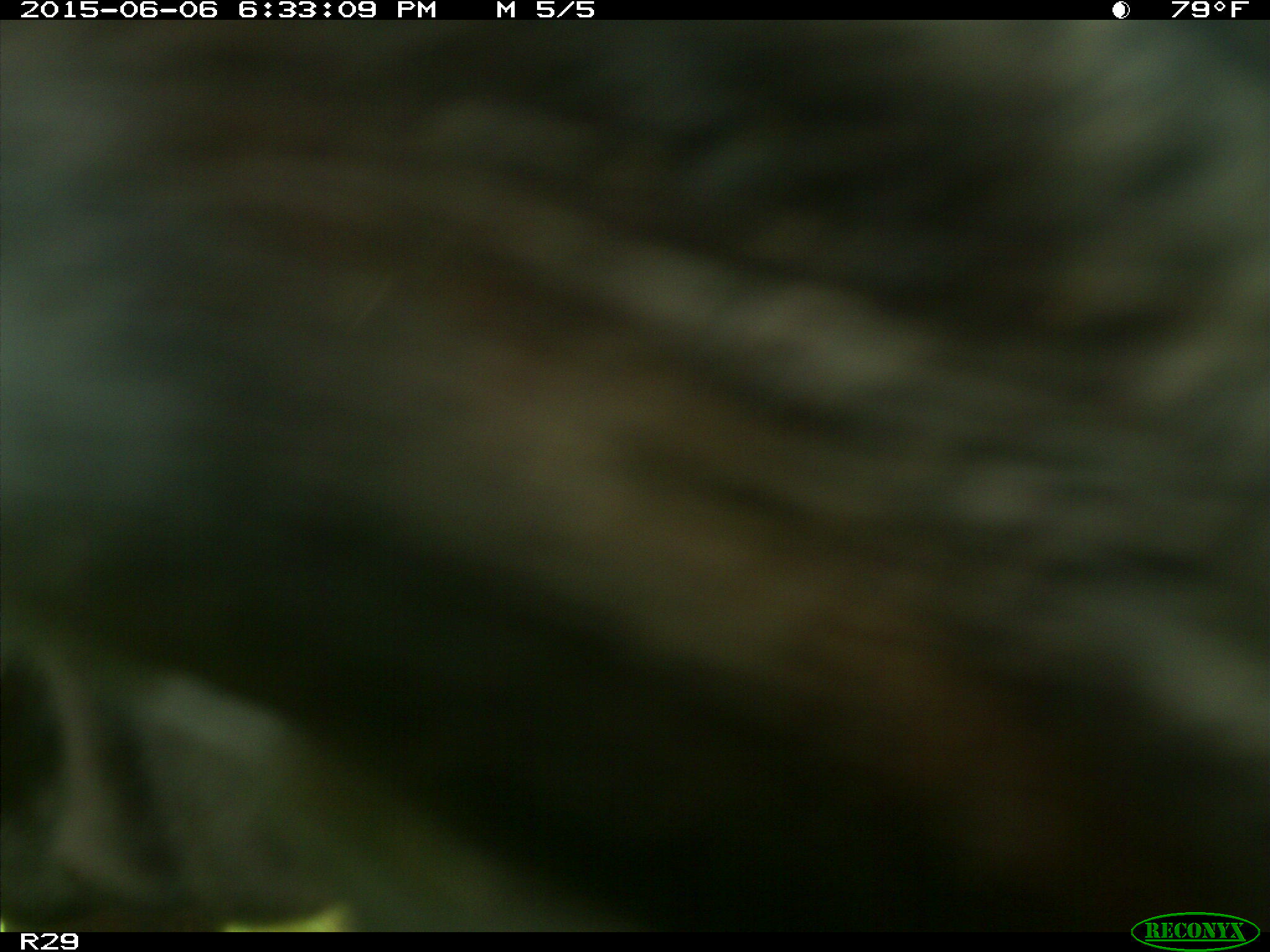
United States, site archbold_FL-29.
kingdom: Animalia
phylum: Chordata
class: Mammalia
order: Artiodactyla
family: Bovidae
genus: Bos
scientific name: Bos taurus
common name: domestic cow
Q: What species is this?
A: Bos taurus (domestic cow).